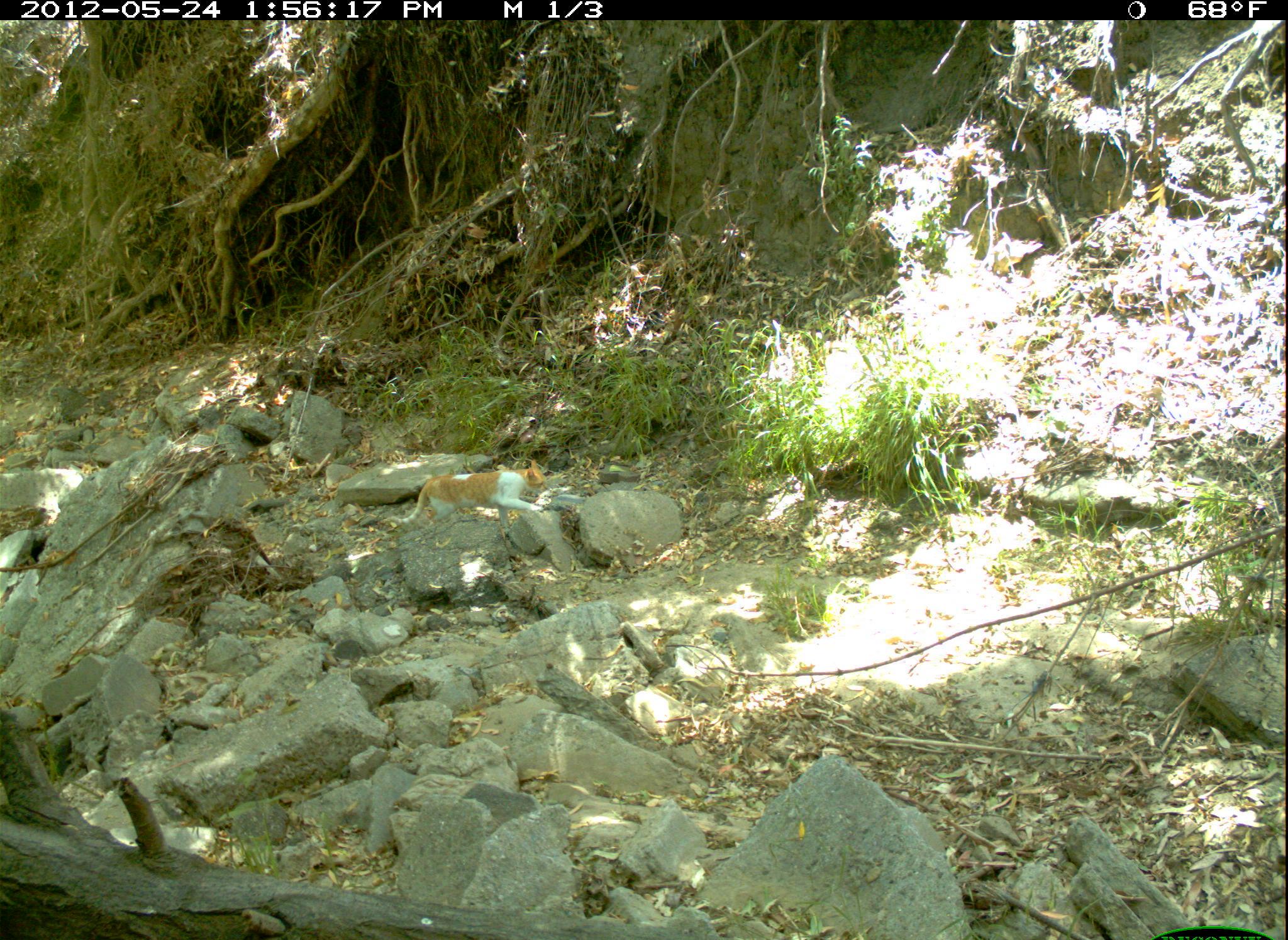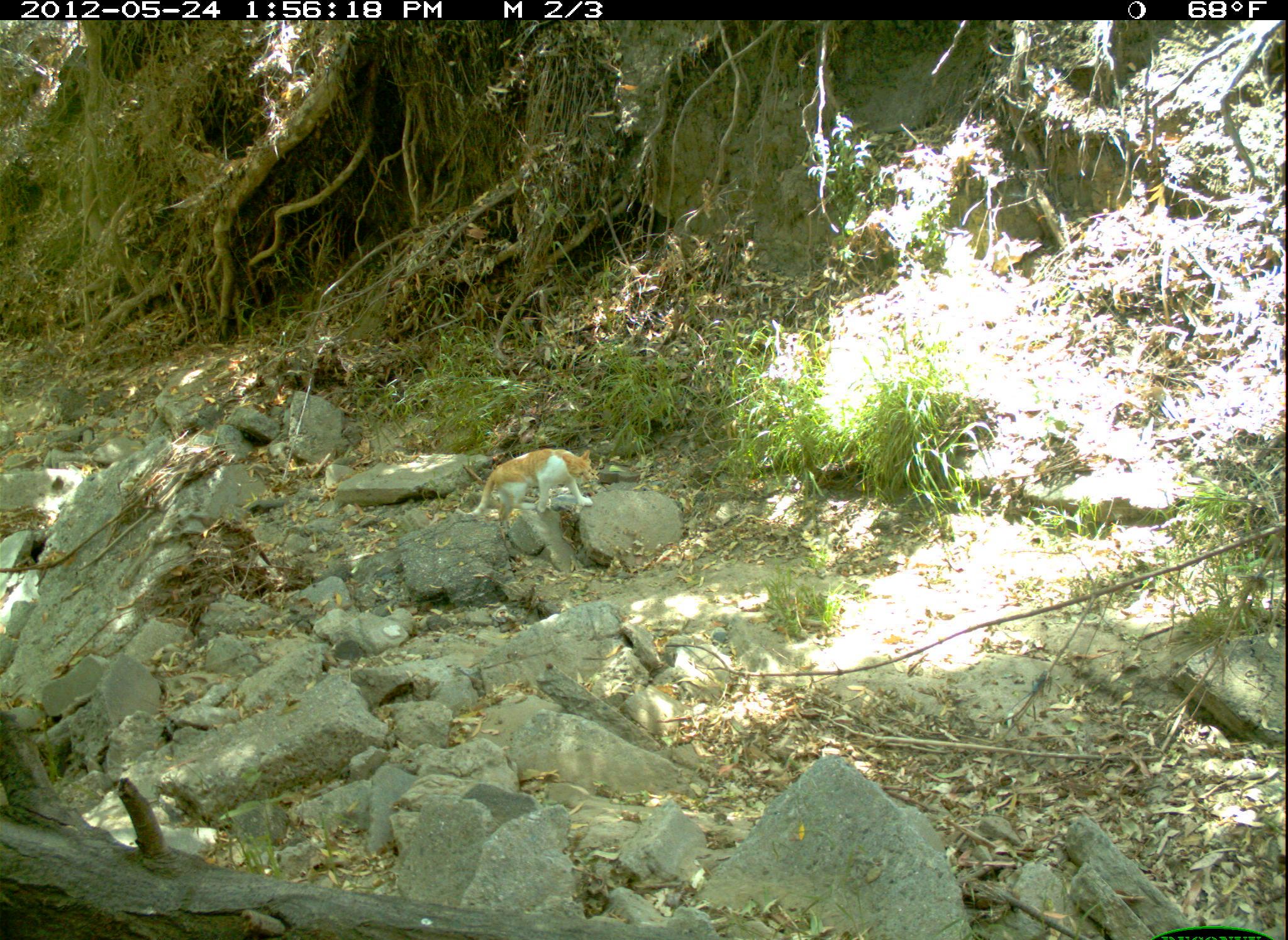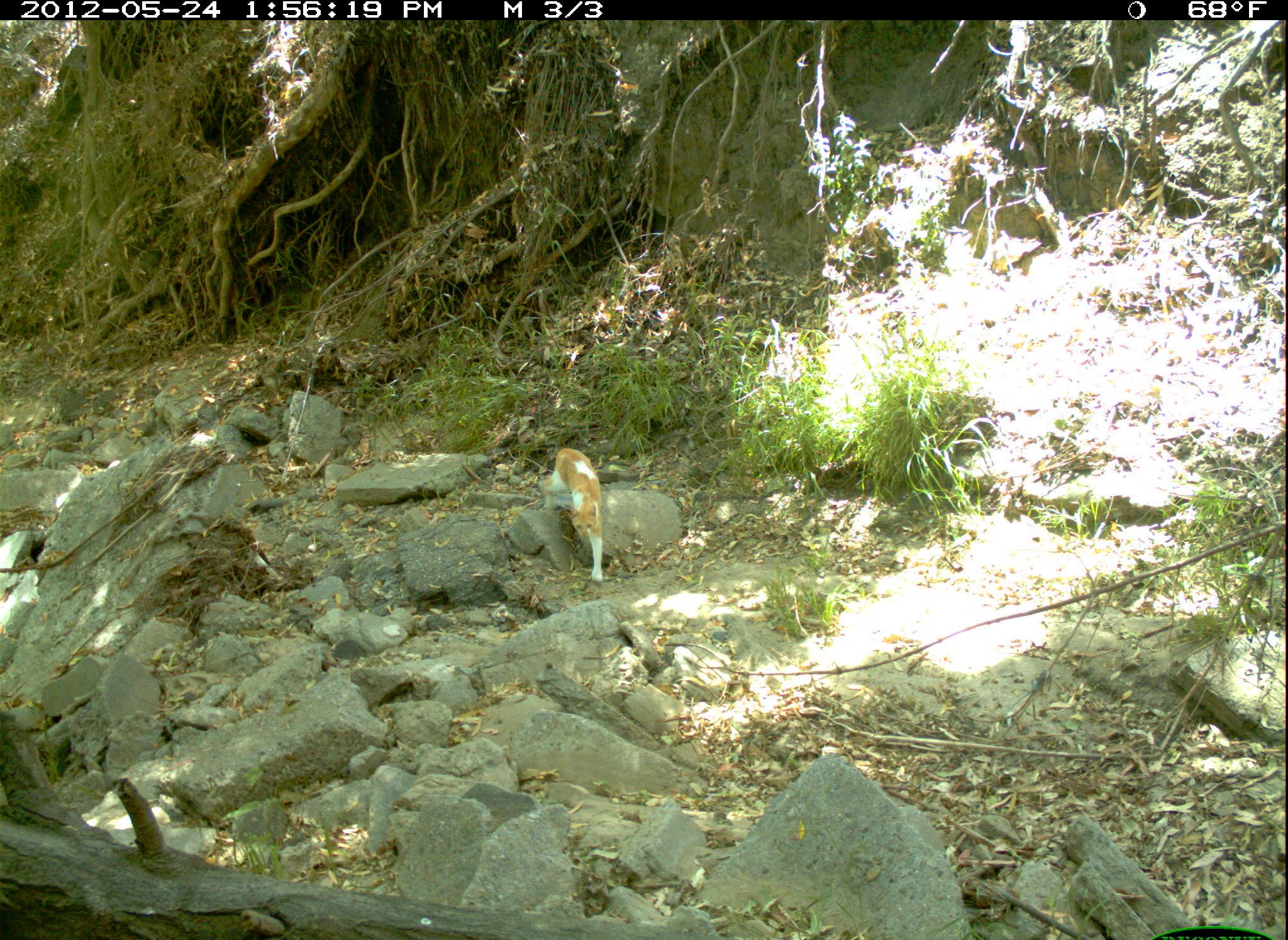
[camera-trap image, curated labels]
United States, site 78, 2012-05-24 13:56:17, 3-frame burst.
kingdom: Animalia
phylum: Chordata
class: Mammalia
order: Carnivora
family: Felidae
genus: Felis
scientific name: Felis catus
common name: cat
Cat (Felis catus).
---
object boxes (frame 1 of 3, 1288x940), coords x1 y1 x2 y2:
cat: 383 440 572 544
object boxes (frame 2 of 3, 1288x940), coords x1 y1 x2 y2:
cat: 456 437 610 533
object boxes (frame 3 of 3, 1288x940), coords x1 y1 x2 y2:
cat: 423 361 734 622